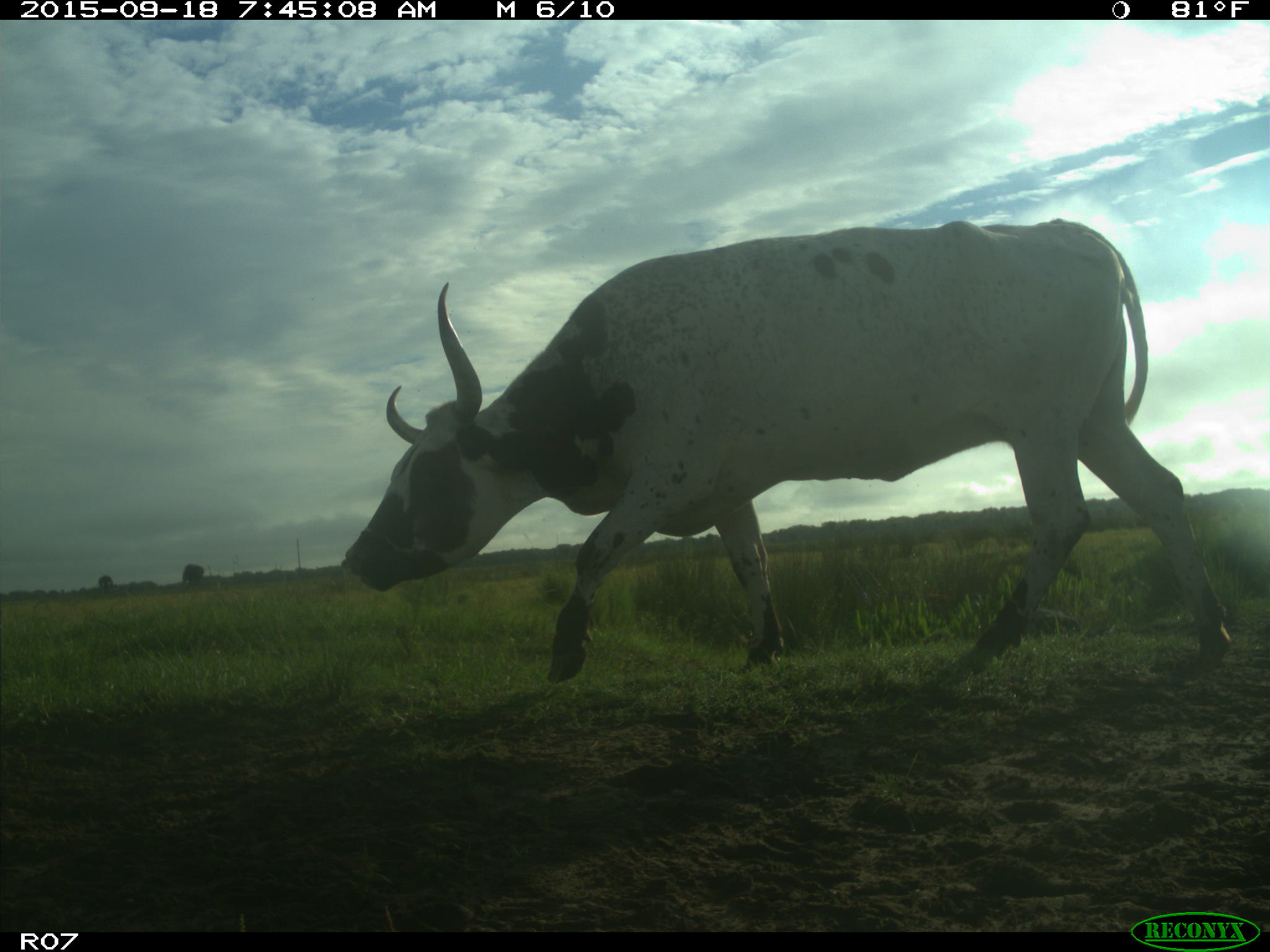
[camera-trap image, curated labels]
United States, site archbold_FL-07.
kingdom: Animalia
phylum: Chordata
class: Mammalia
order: Artiodactyla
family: Bovidae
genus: Bos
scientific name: Bos taurus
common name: domestic cow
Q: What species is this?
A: Bos taurus (domestic cow).